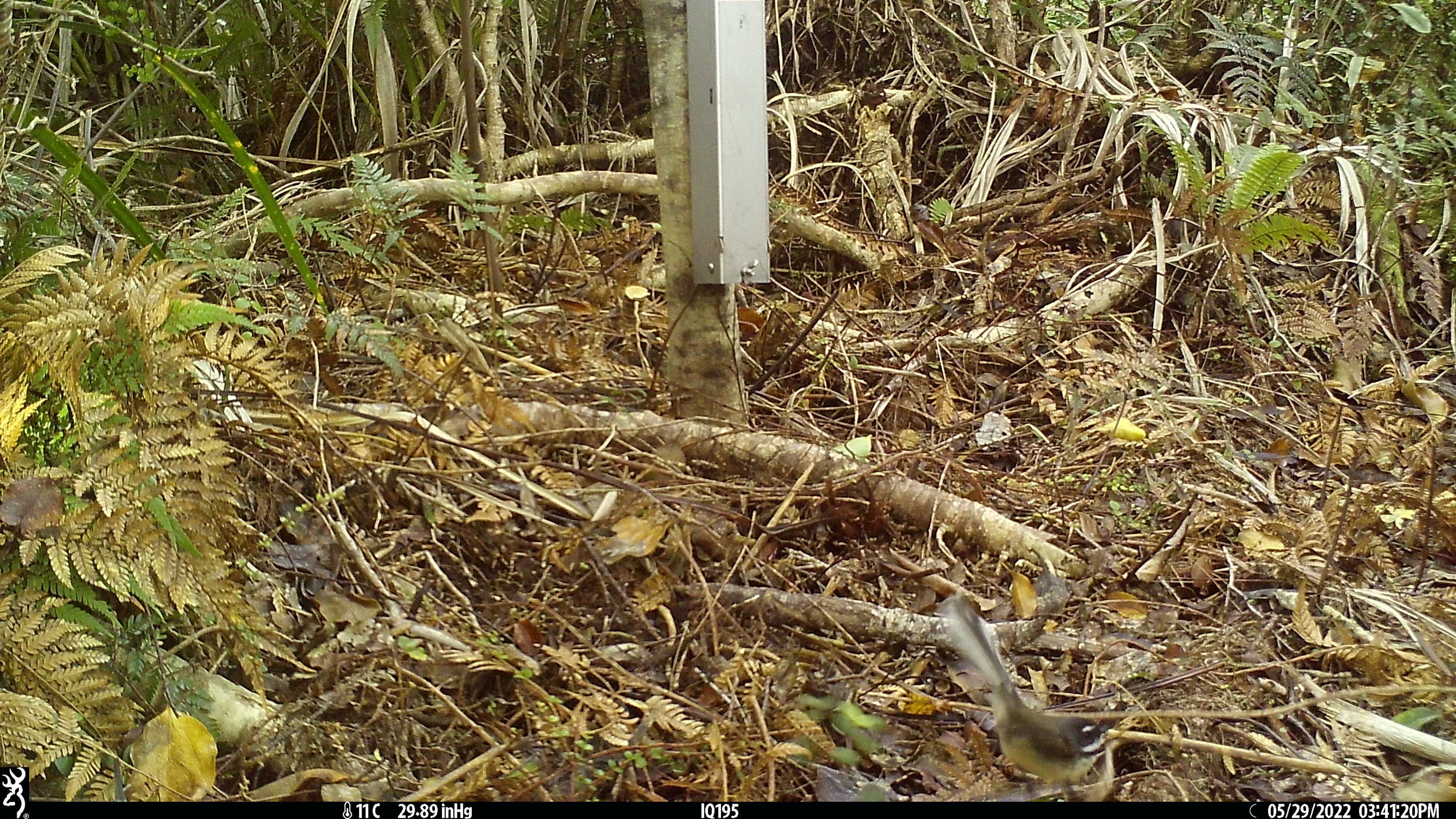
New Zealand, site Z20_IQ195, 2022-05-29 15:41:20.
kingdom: Animalia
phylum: Chordata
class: Aves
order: Passeriformes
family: Rhipiduridae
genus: Rhipidura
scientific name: Rhipidura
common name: fantails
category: fantail